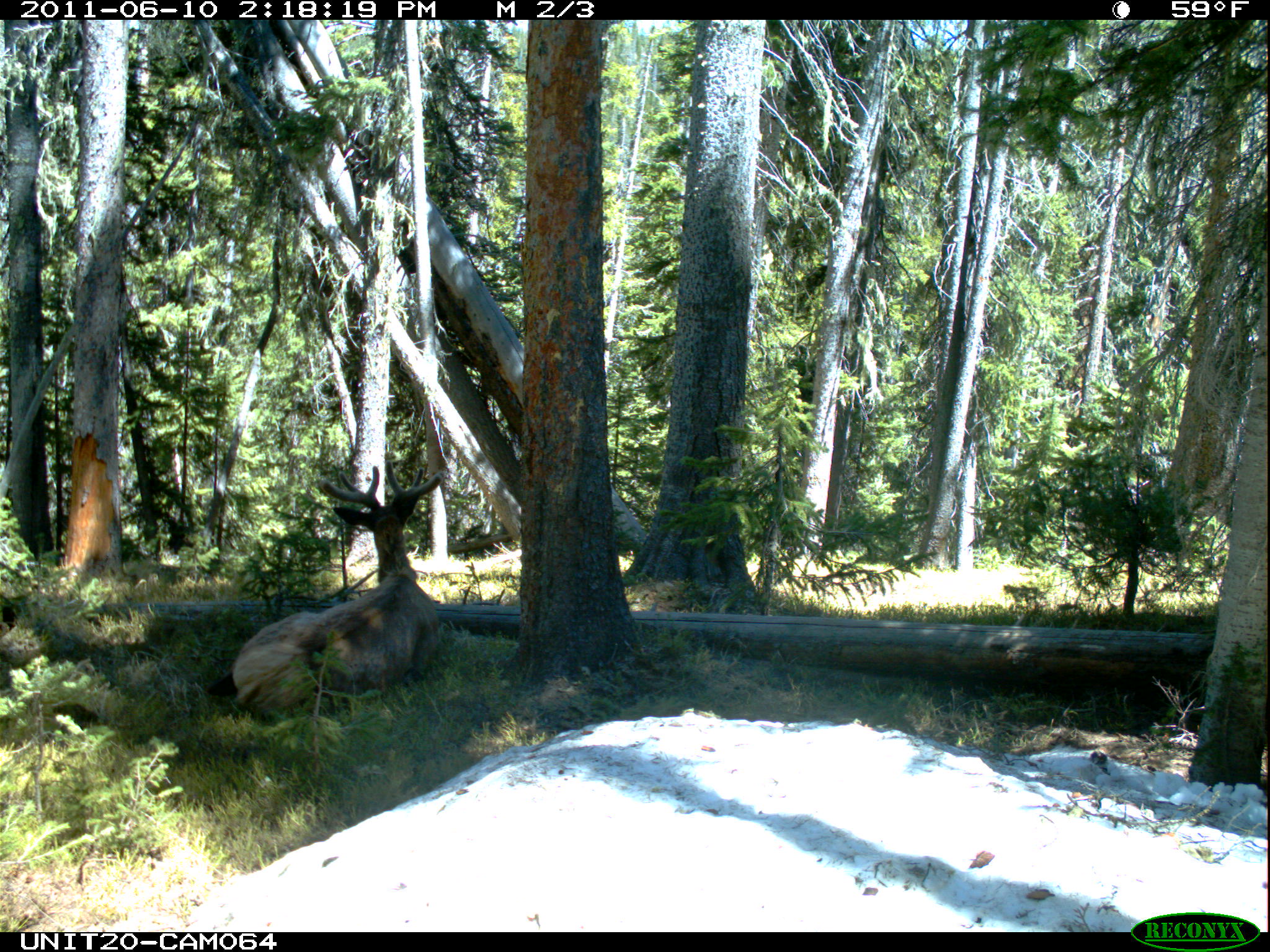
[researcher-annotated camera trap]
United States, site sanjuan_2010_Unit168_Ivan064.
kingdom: Animalia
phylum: Chordata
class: Mammalia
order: Artiodactyla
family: Cervidae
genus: Cervus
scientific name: Cervus elaphus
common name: red deer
Cervus elaphus (red deer).